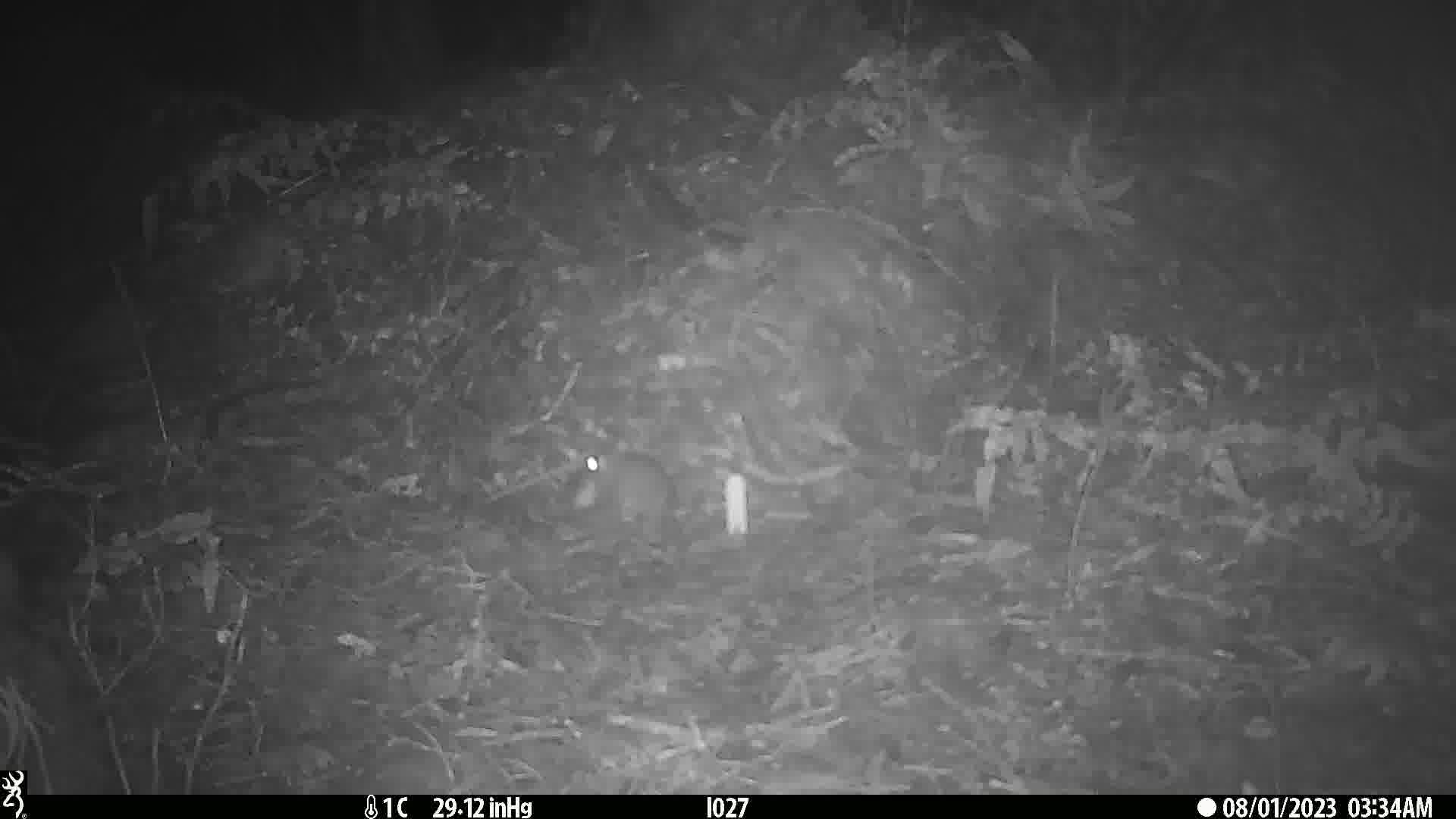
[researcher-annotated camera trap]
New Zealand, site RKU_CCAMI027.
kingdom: Animalia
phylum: Chordata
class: Mammalia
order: Rodentia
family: Muridae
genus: Rattus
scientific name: Rattus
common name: rat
Rat (Rattus).